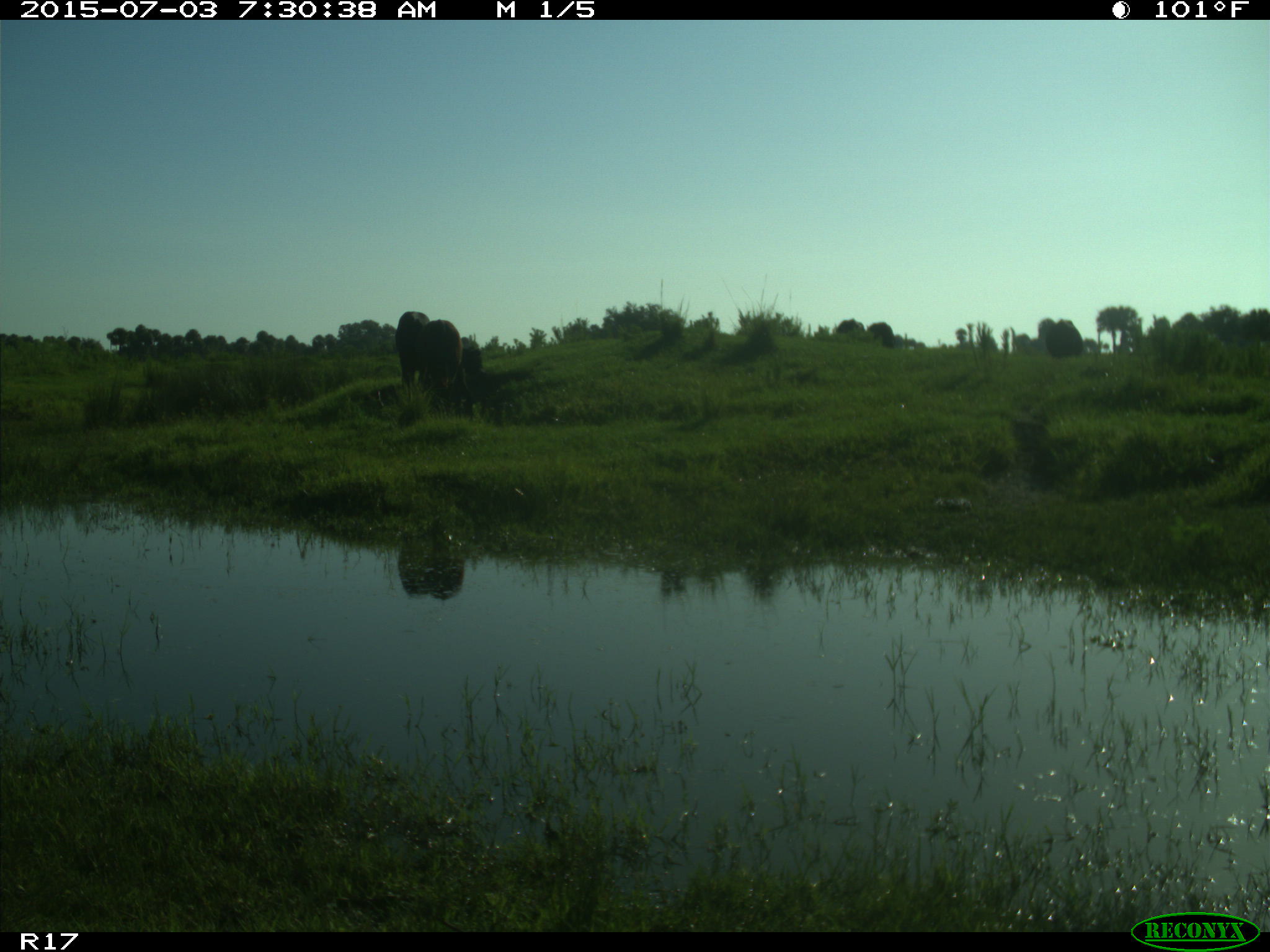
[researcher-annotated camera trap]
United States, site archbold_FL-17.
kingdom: Animalia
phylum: Chordata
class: Mammalia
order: Artiodactyla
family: Bovidae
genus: Bos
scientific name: Bos taurus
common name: domestic cow